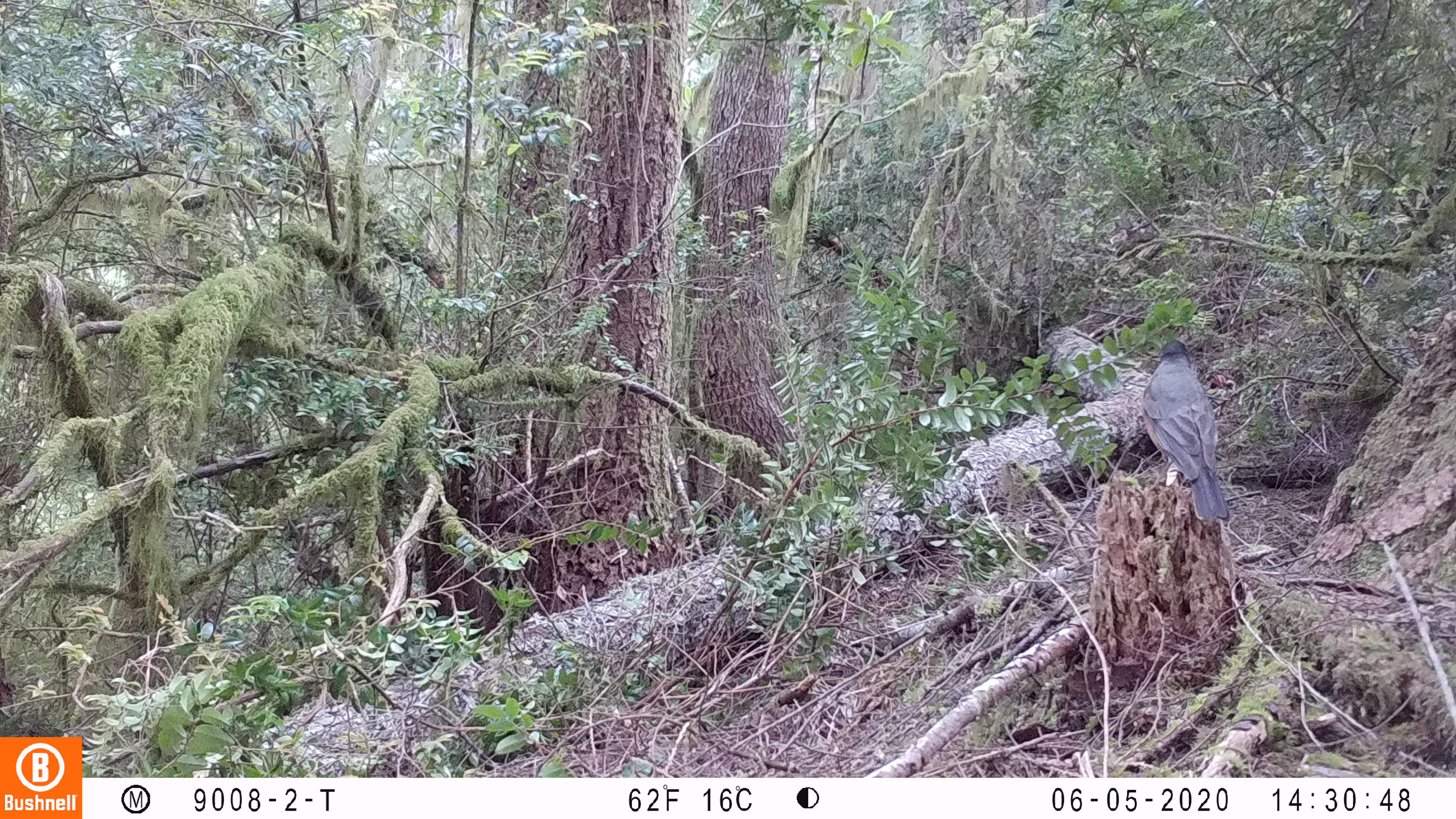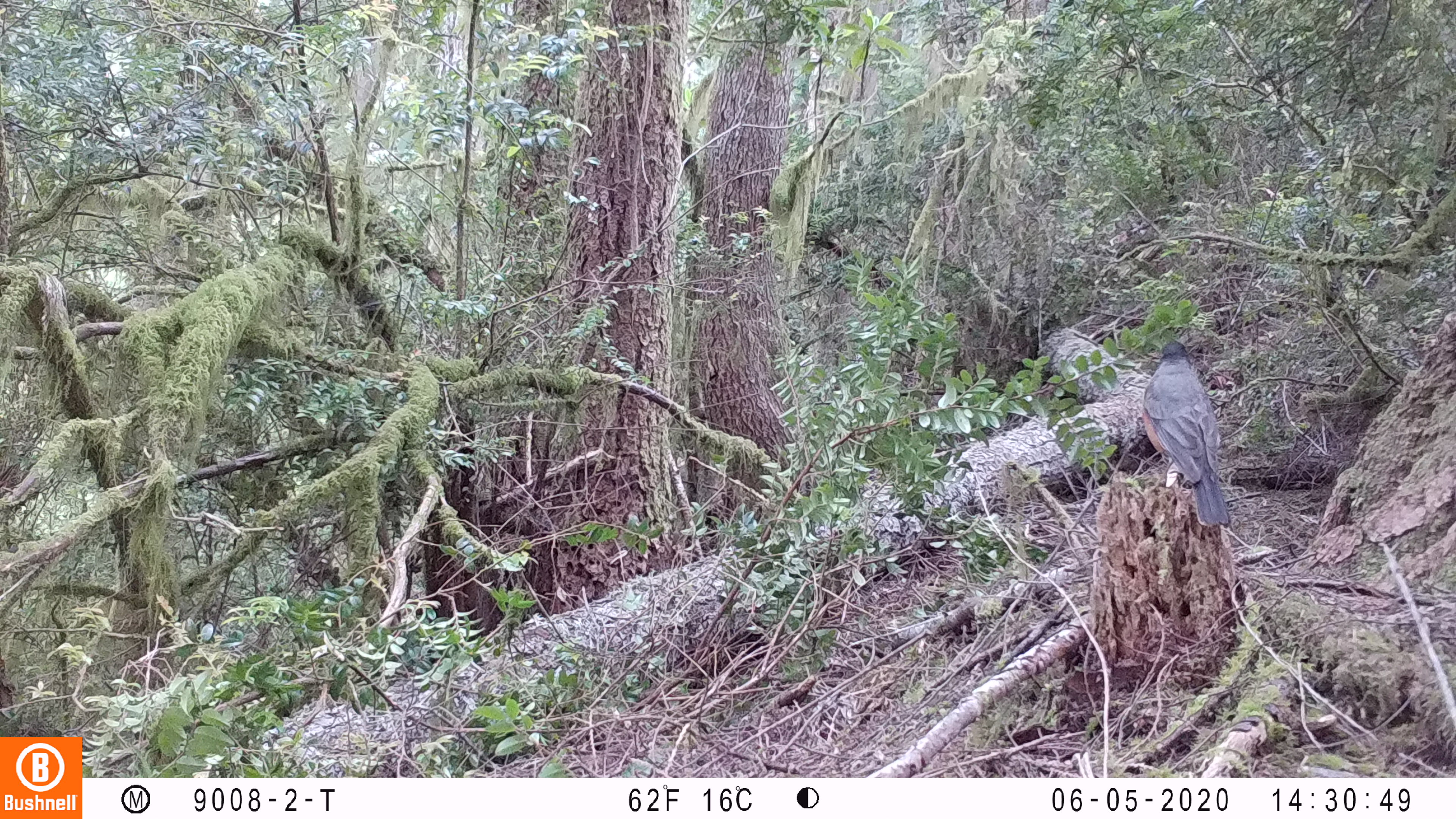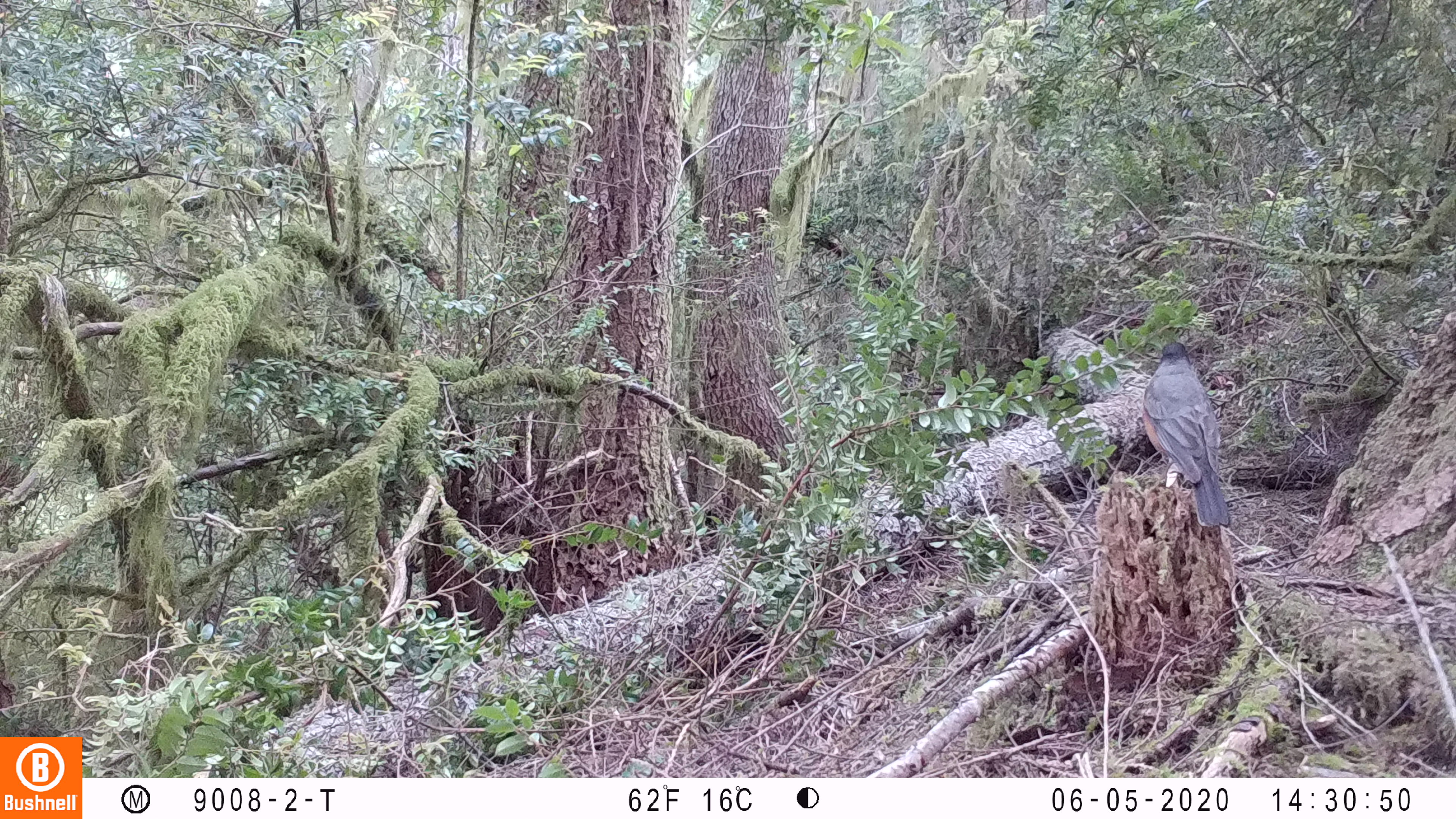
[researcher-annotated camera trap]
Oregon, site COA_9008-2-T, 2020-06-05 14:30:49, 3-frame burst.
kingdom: Animalia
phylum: Chordata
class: Aves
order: Passeriformes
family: Turdidae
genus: Turdus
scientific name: Turdus migratorius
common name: american robin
American robin (Turdus migratorius).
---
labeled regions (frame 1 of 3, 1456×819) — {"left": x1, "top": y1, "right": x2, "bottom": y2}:
american robin: {"left": 1129, "top": 330, "right": 1244, "bottom": 525}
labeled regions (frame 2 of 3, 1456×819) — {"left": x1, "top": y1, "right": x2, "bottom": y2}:
american robin: {"left": 1132, "top": 334, "right": 1243, "bottom": 533}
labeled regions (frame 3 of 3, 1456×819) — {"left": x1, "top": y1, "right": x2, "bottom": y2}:
american robin: {"left": 1133, "top": 333, "right": 1247, "bottom": 536}